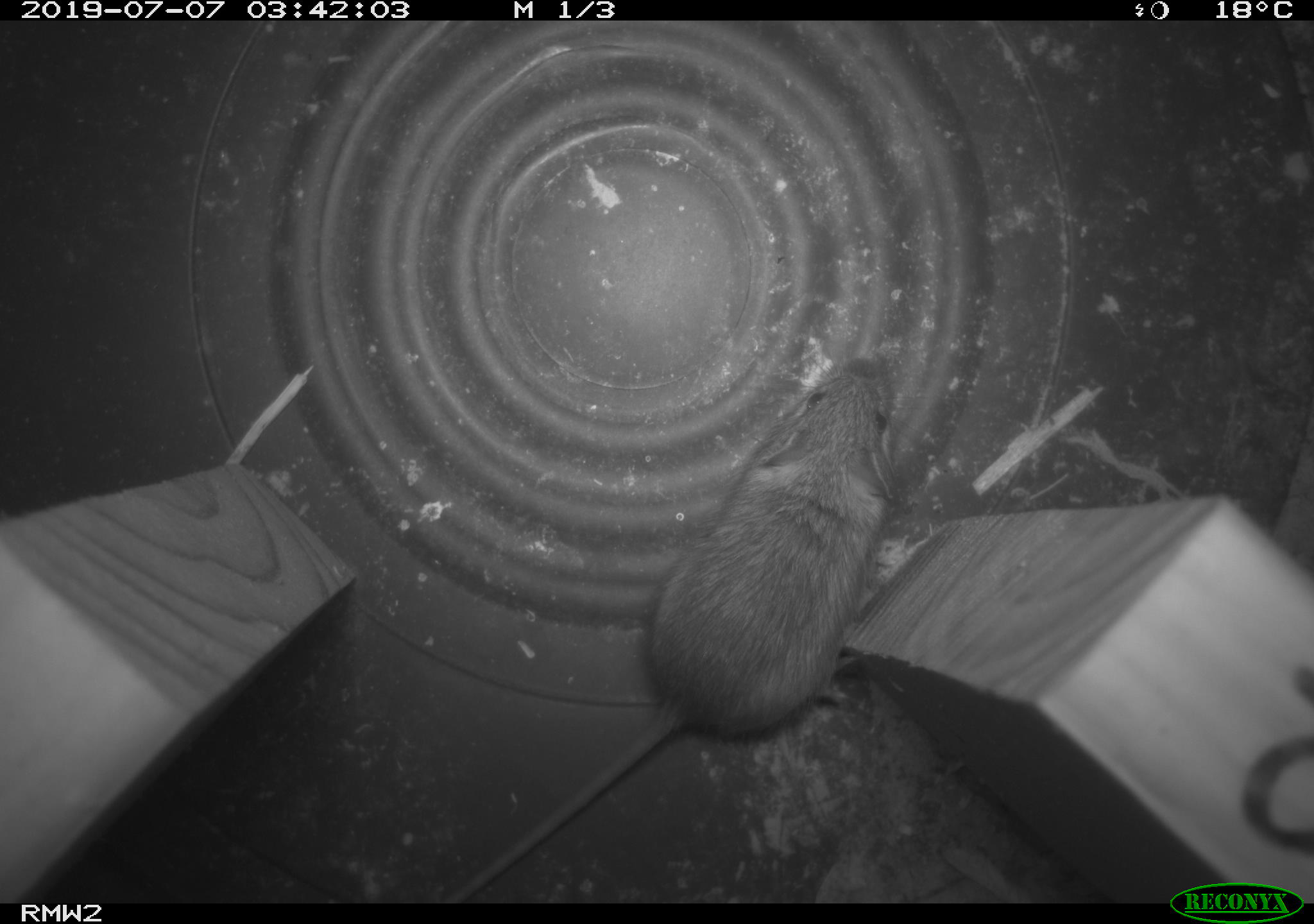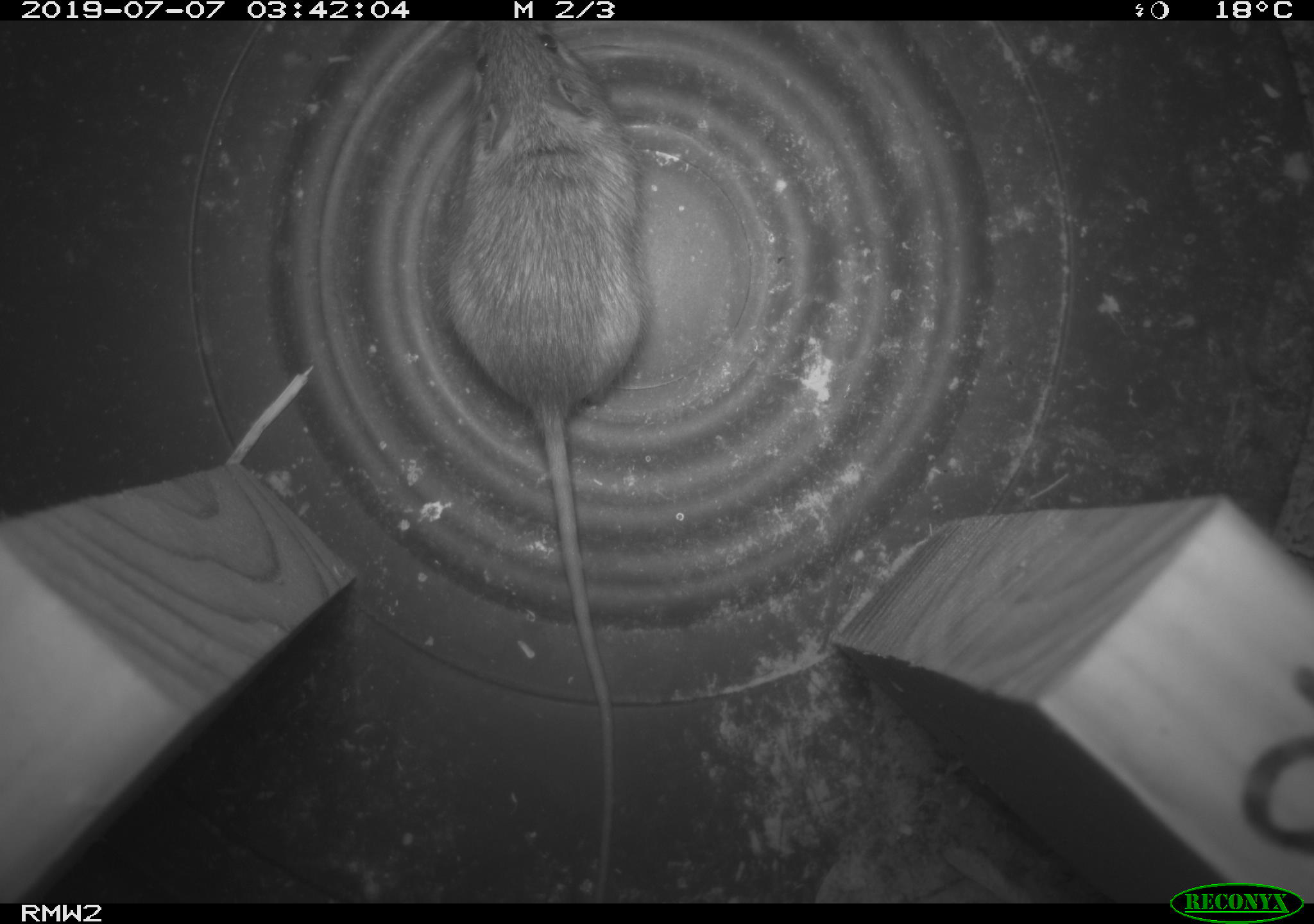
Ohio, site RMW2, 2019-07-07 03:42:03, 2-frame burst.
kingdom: Animalia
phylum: Chordata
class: Mammalia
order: Rodentia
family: Zapodidae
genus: Napaeozapus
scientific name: Napaeozapus insignis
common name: woodland jumping mouse